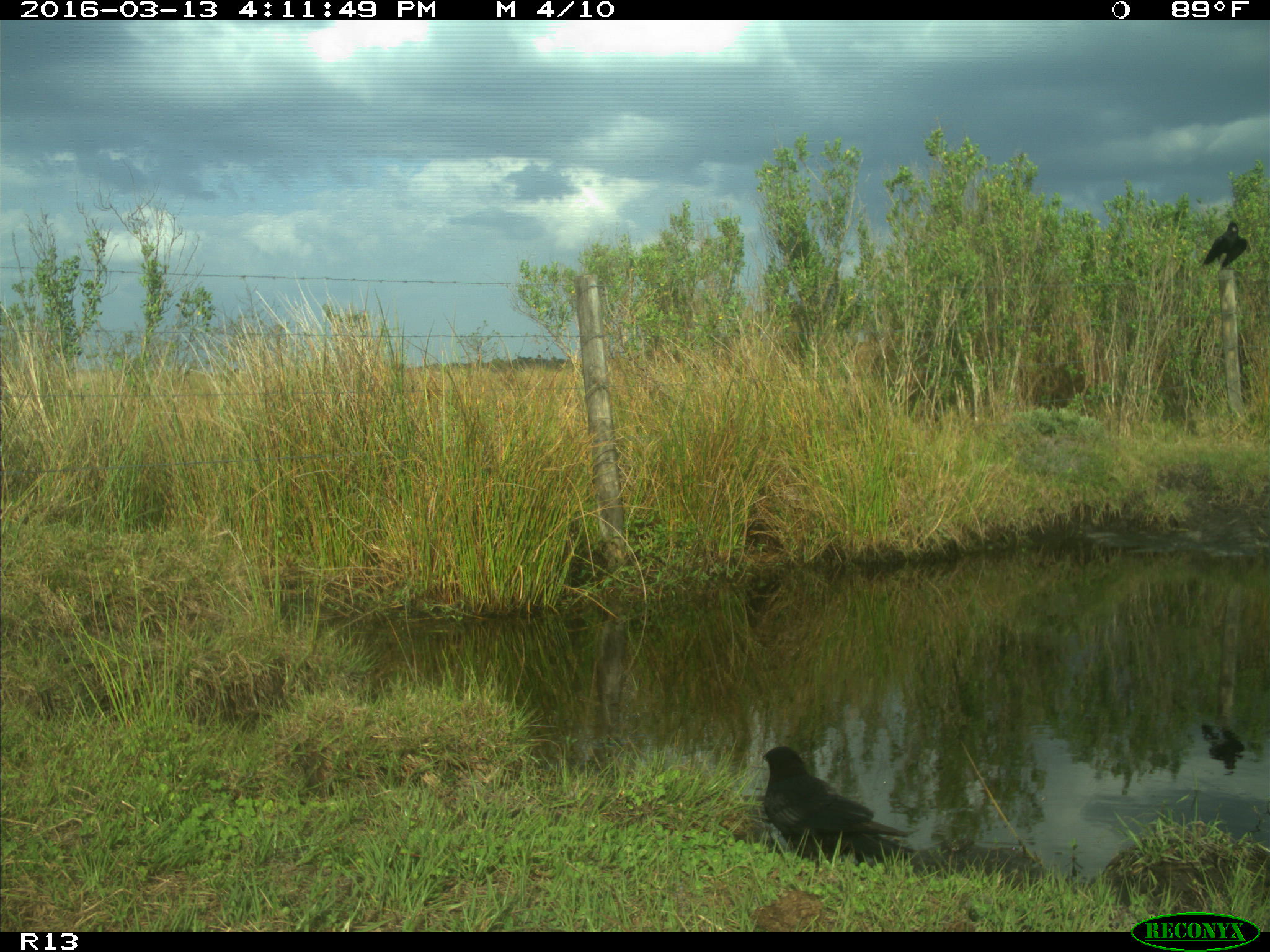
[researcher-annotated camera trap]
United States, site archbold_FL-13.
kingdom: Animalia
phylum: Chordata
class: Aves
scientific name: Aves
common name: birds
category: unidentified bird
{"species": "unidentified bird (birds) (Aves)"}